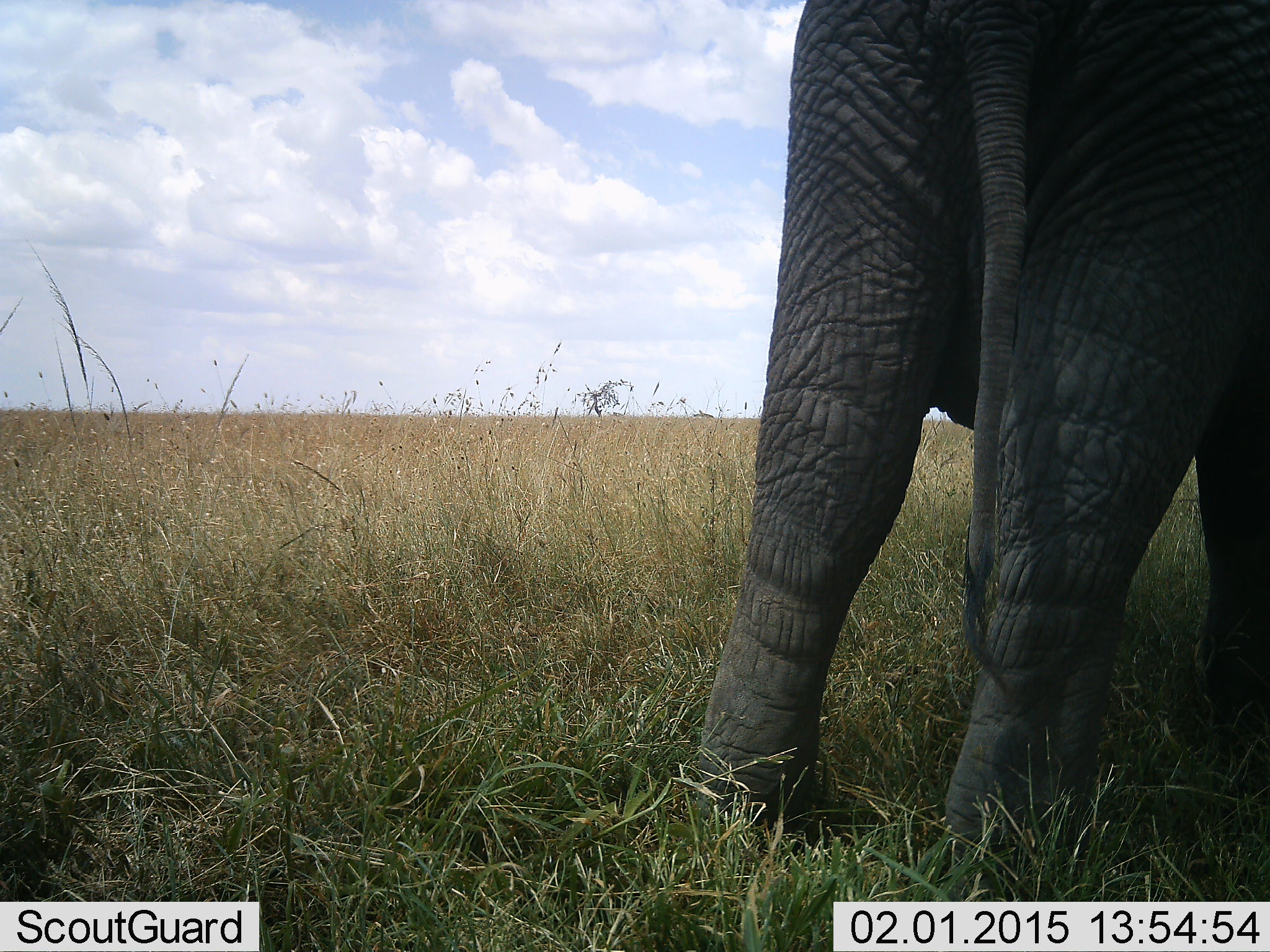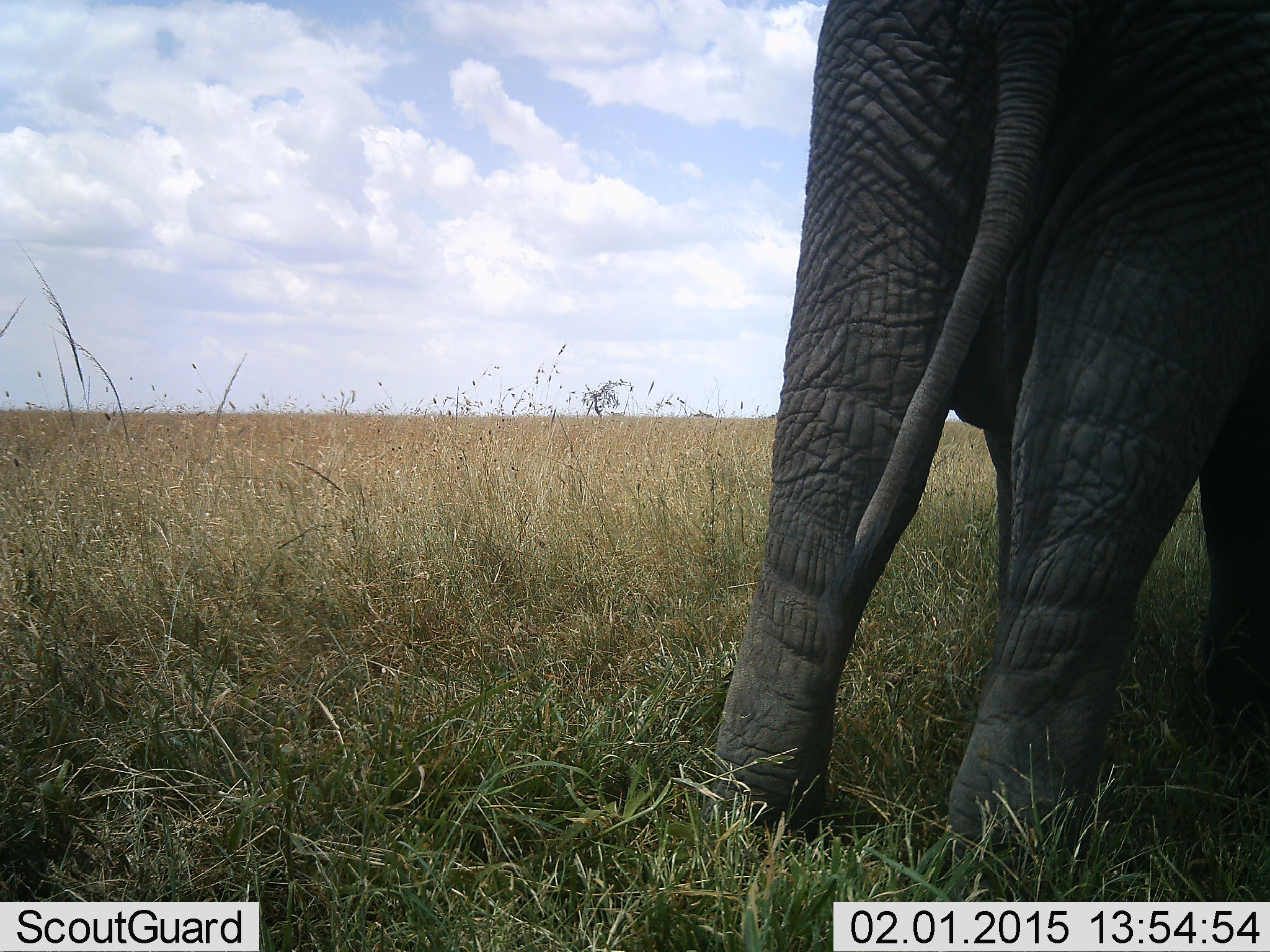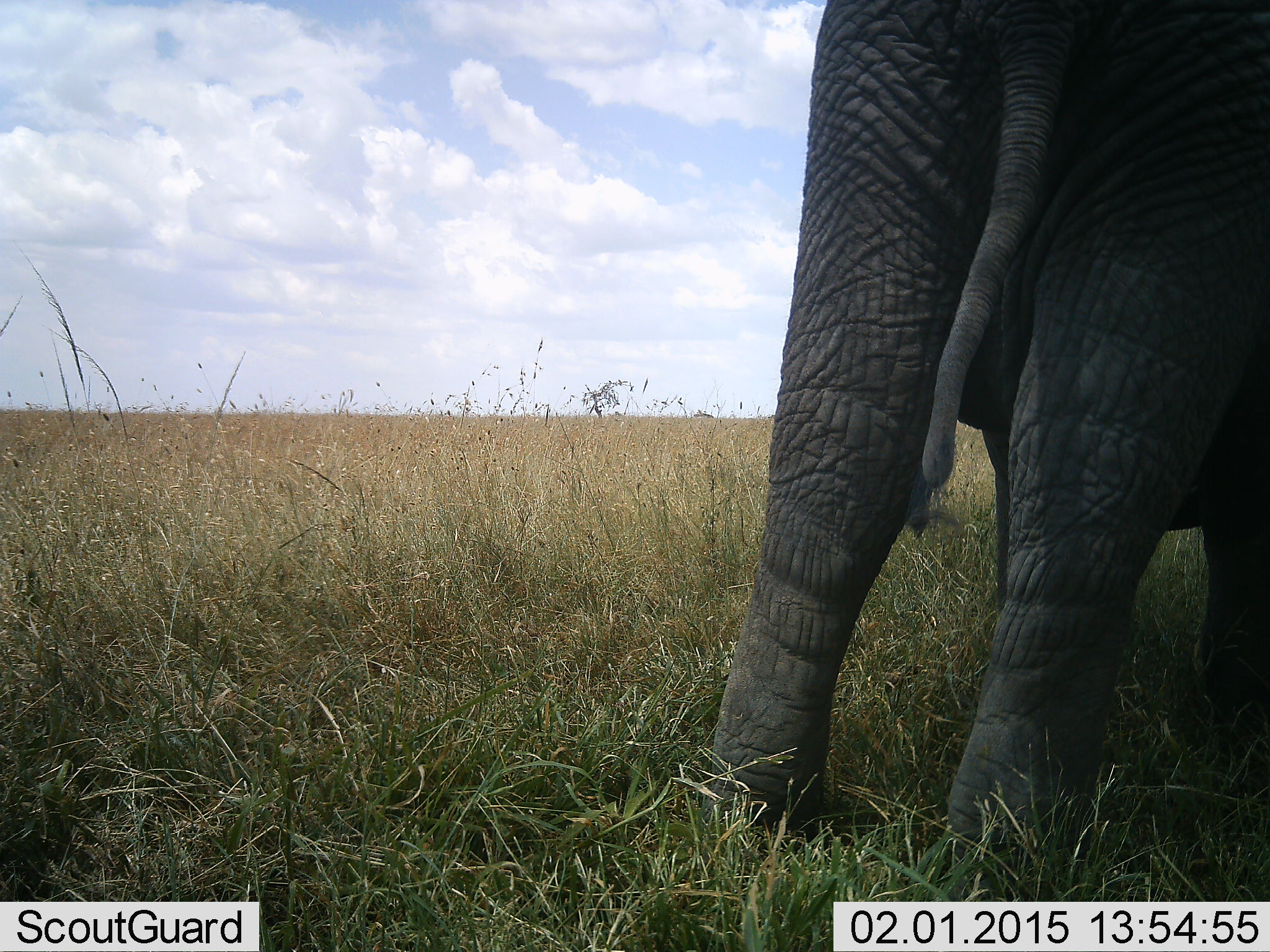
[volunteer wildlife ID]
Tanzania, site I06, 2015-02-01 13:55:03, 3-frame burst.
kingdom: Animalia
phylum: Chordata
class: Mammalia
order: Proboscidea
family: Elephantidae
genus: Loxodonta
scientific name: Loxodonta africana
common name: african bush elephant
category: elephant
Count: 1.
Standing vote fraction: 100%.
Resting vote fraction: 10%.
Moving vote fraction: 0%.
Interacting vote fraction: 0%.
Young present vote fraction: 0%.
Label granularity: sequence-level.